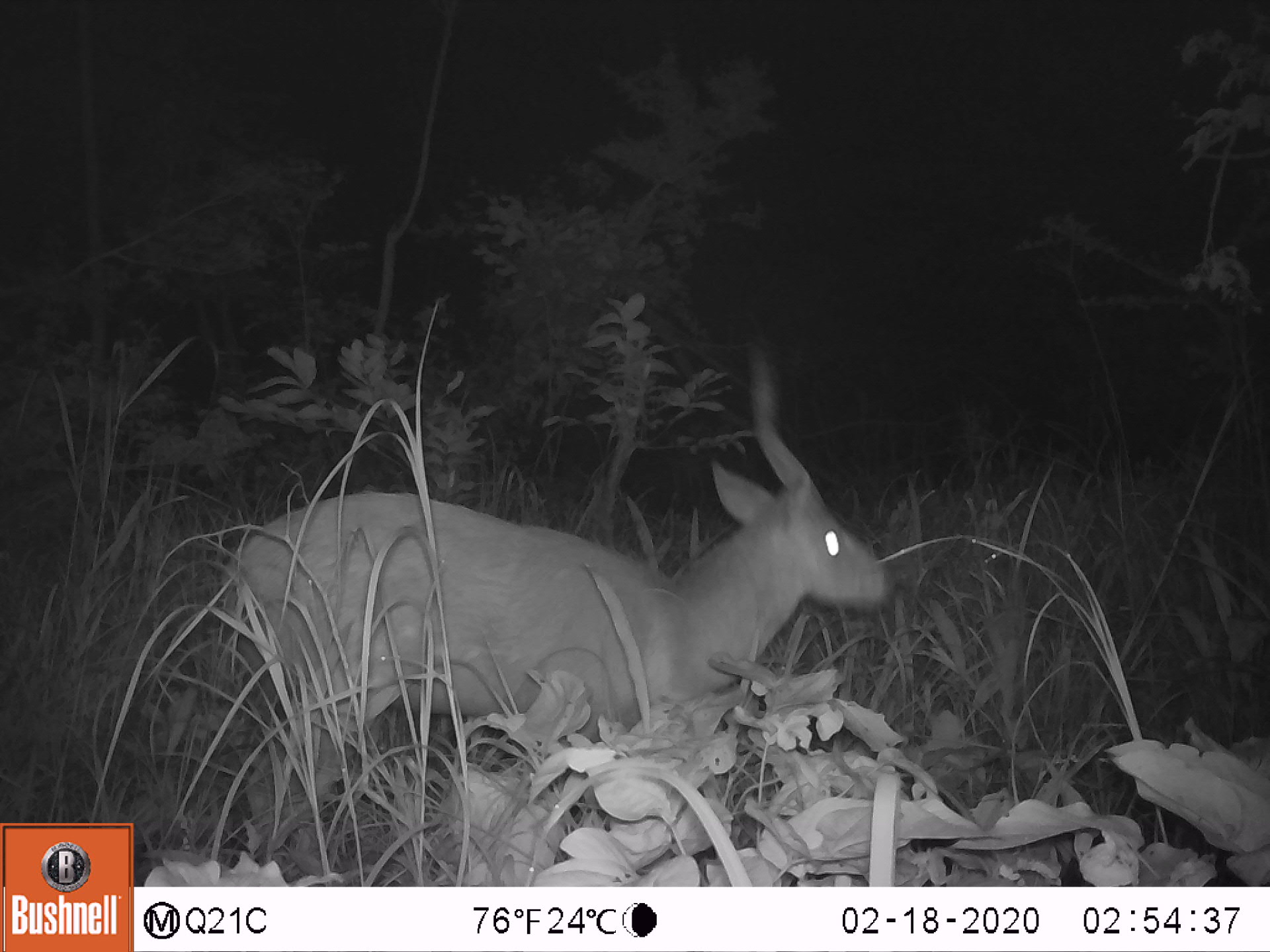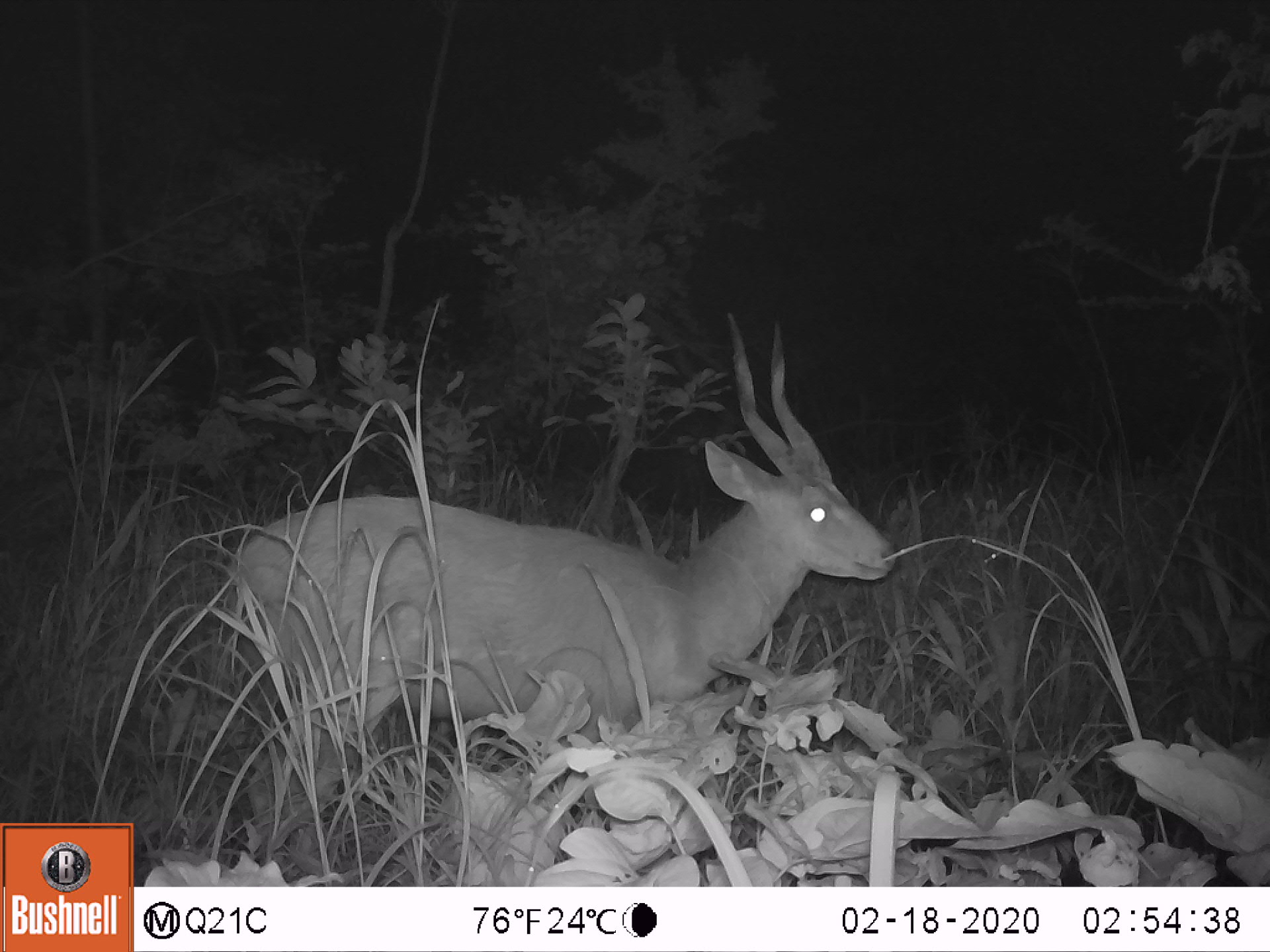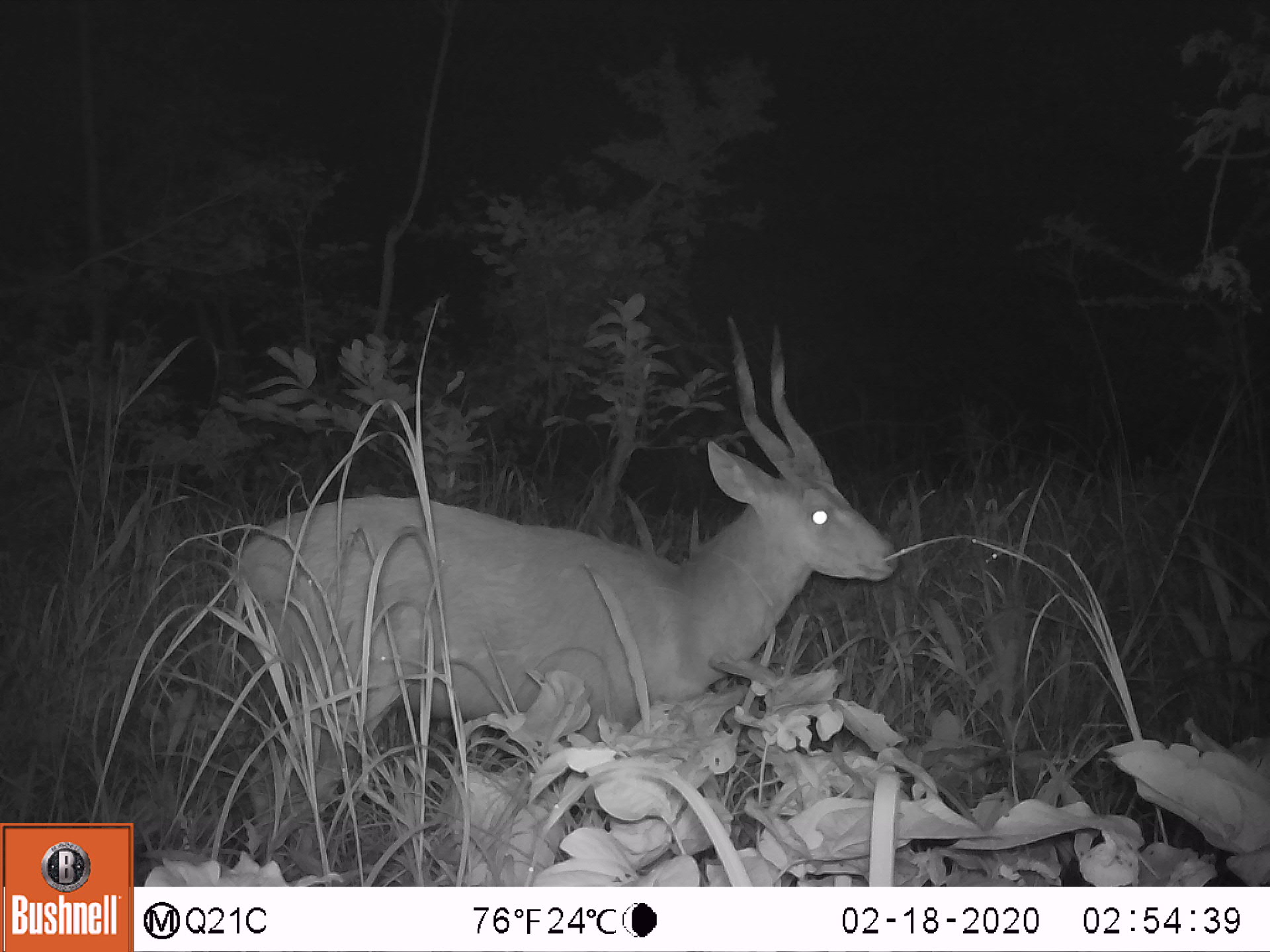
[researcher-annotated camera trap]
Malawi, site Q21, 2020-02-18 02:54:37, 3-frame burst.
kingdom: Animalia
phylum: Chordata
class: Mammalia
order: Artiodactyla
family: Bovidae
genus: Tragelaphus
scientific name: Tragelaphus sylvaticus sylvaticus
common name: cape bushbuck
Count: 1.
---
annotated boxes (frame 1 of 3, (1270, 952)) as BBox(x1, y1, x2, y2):
cape bushbuck: BBox(234, 422, 894, 815)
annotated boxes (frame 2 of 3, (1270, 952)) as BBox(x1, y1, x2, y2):
cape bushbuck: BBox(231, 312, 911, 801)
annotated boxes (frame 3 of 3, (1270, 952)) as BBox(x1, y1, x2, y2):
cape bushbuck: BBox(233, 313, 910, 801)